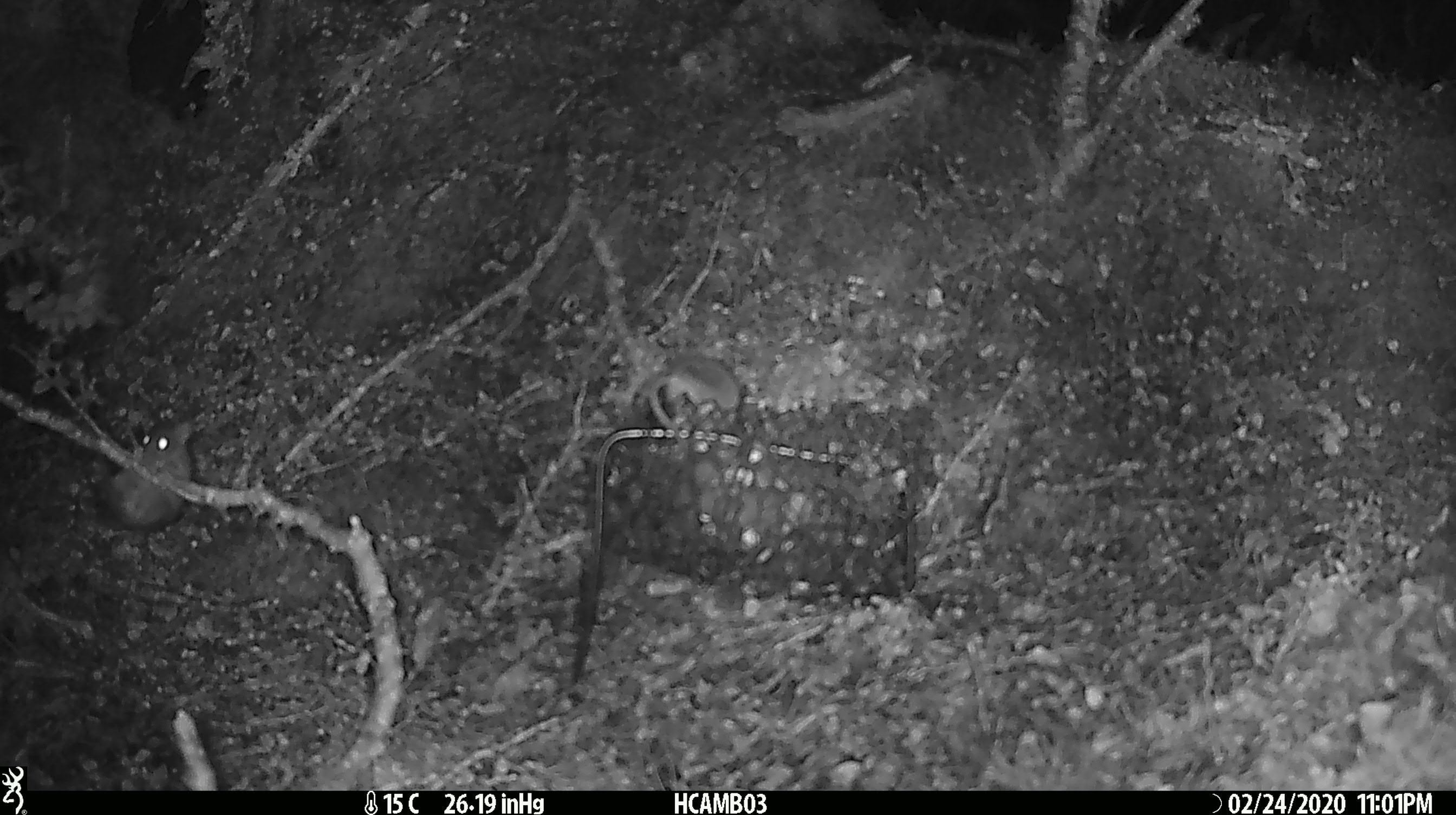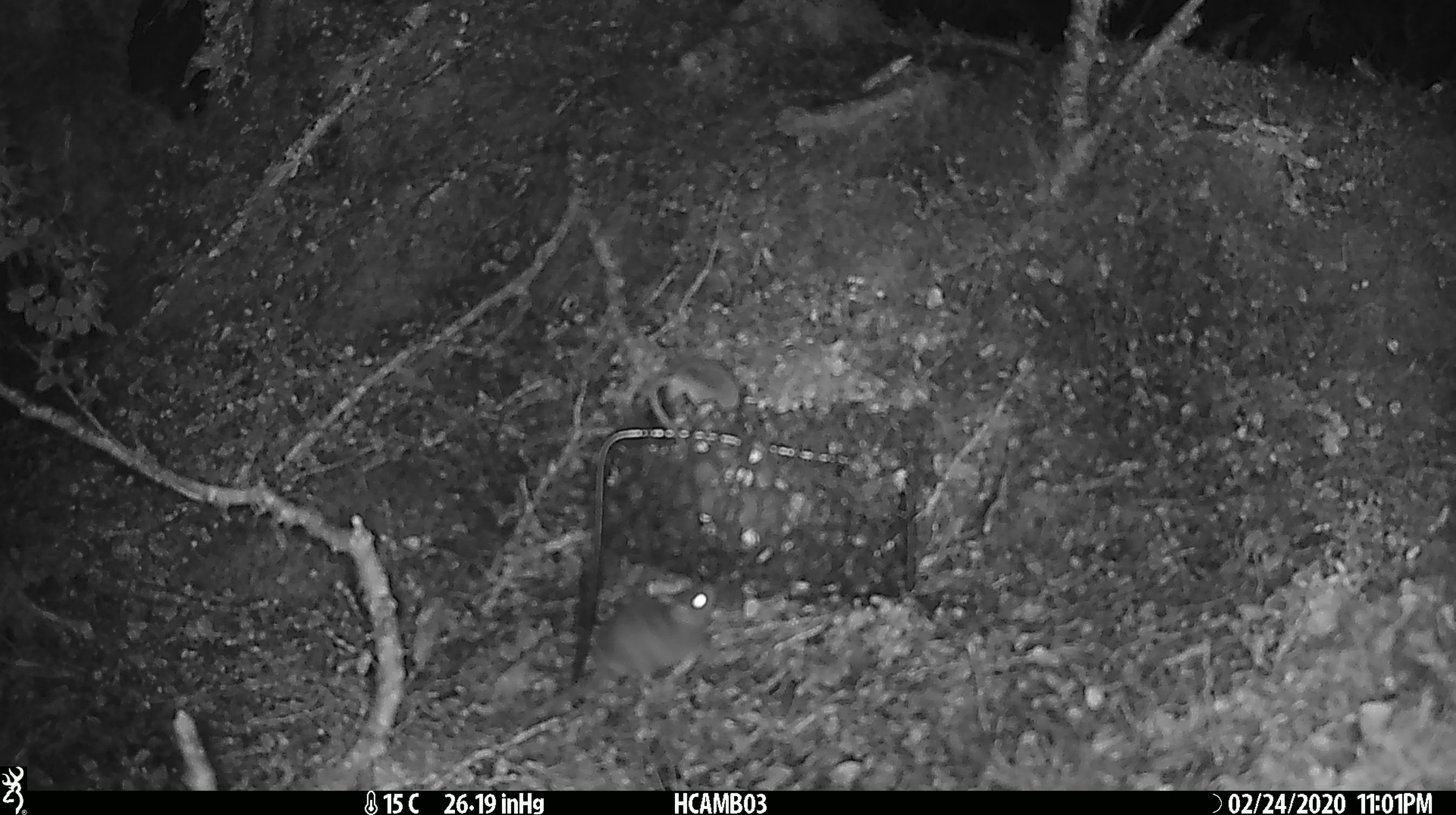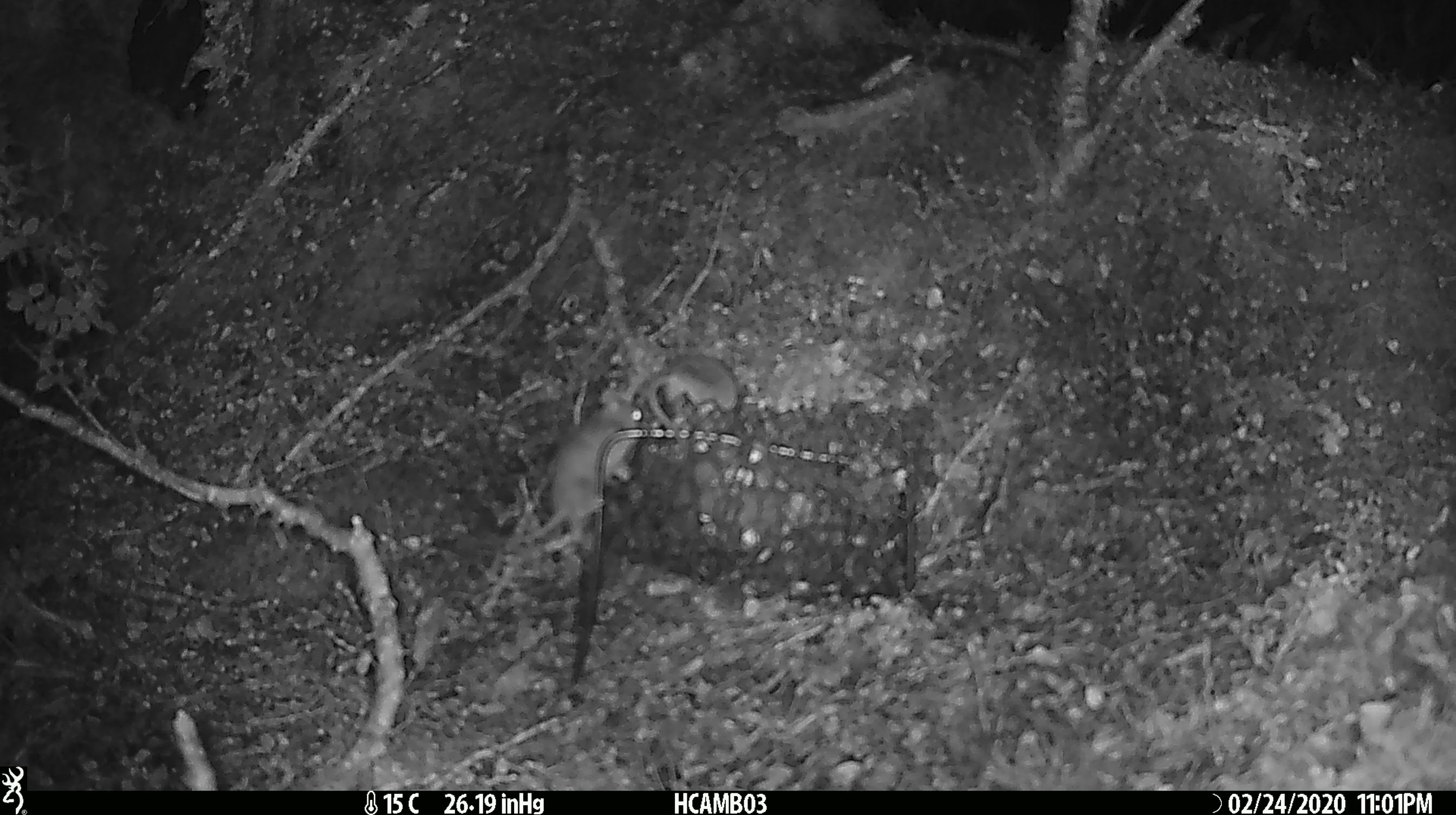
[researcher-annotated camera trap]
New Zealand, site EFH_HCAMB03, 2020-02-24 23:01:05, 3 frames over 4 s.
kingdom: Animalia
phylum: Chordata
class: Mammalia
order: Rodentia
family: Muridae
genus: Mus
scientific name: Mus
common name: mouse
Mouse (Mus).